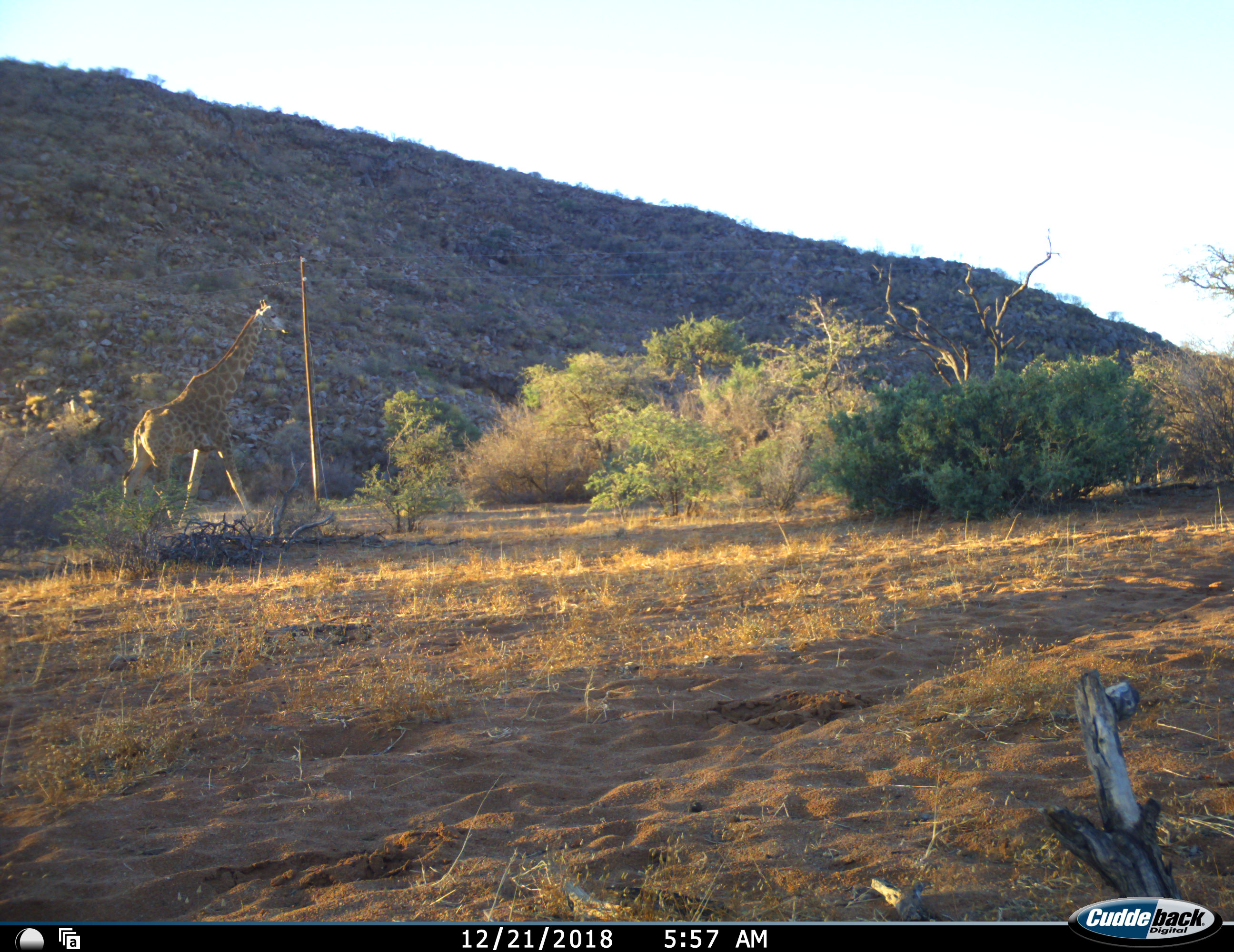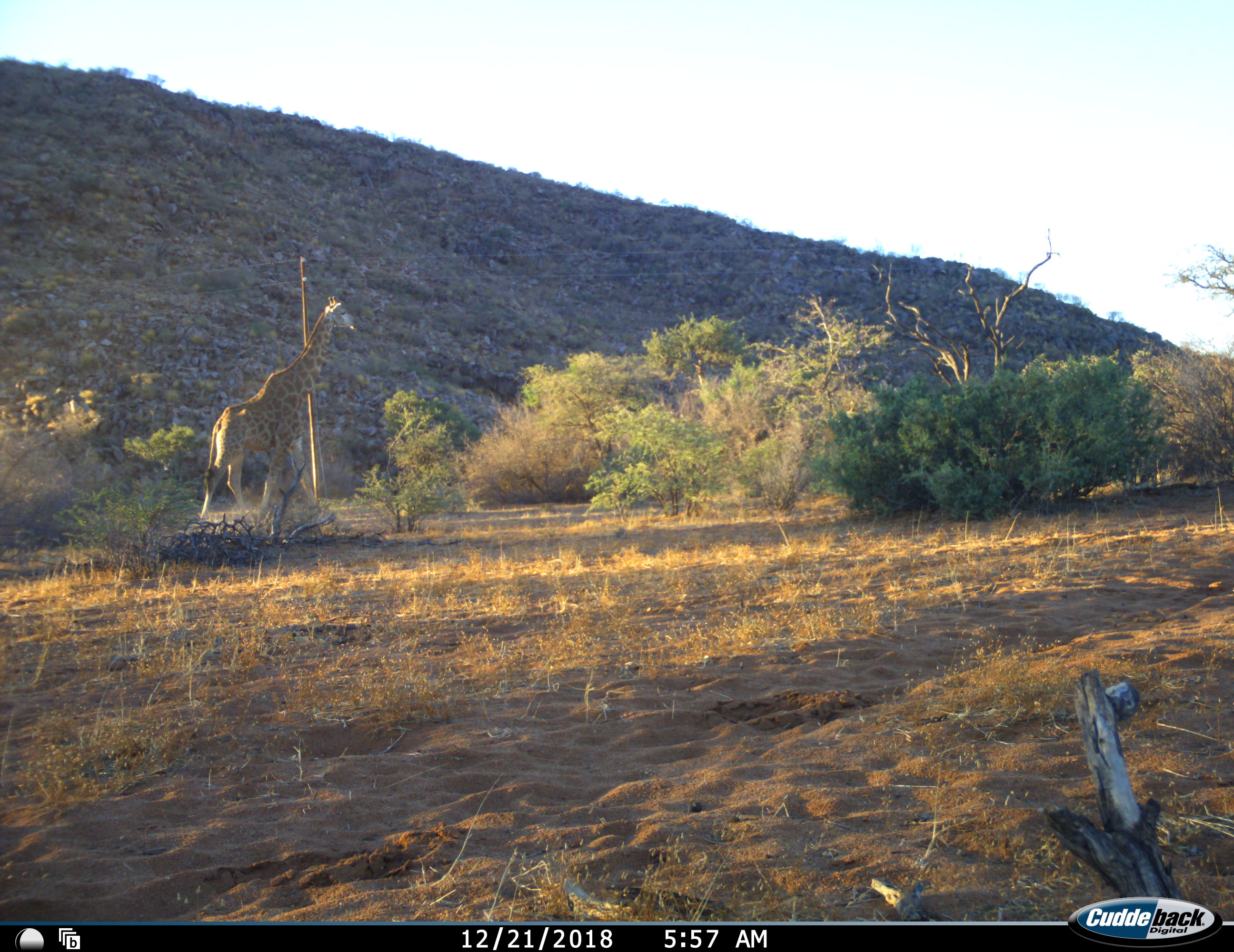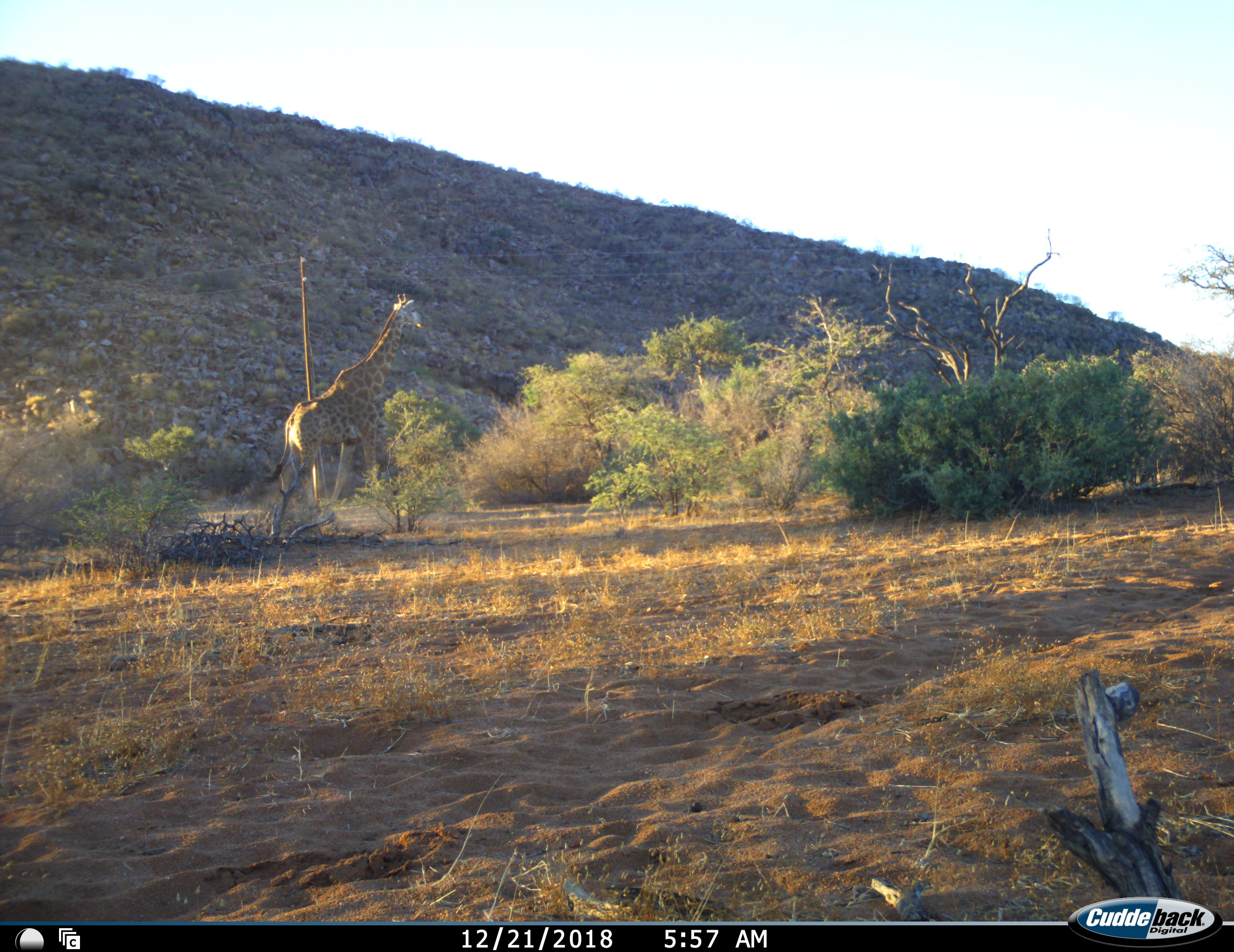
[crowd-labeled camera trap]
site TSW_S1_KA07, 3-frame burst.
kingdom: Animalia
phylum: Chordata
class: Mammalia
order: Artiodactyla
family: Giraffidae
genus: Giraffa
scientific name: Giraffa camelopardalis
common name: giraffe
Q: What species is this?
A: Giraffe (Giraffa camelopardalis).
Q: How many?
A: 1.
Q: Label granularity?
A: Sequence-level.